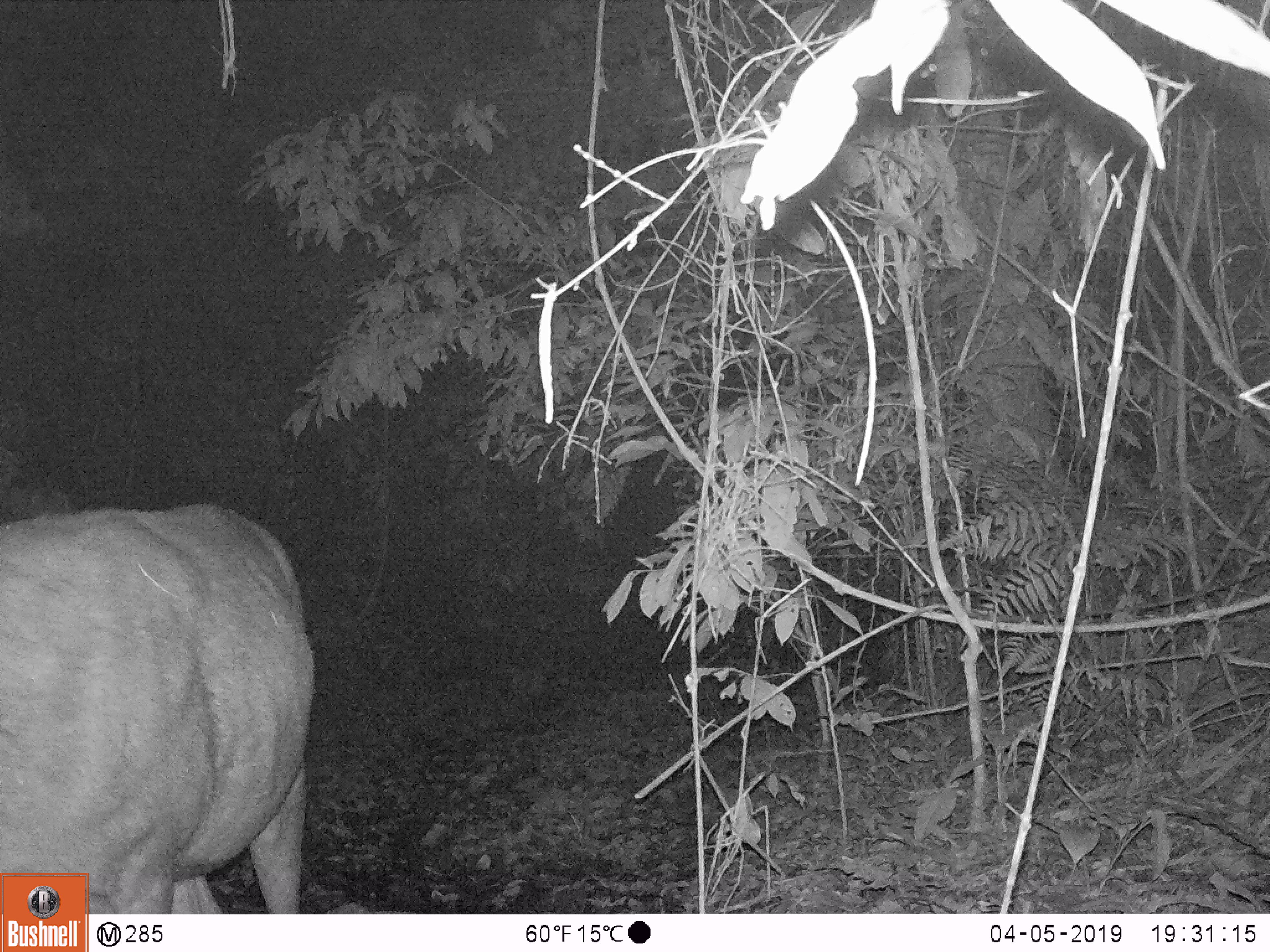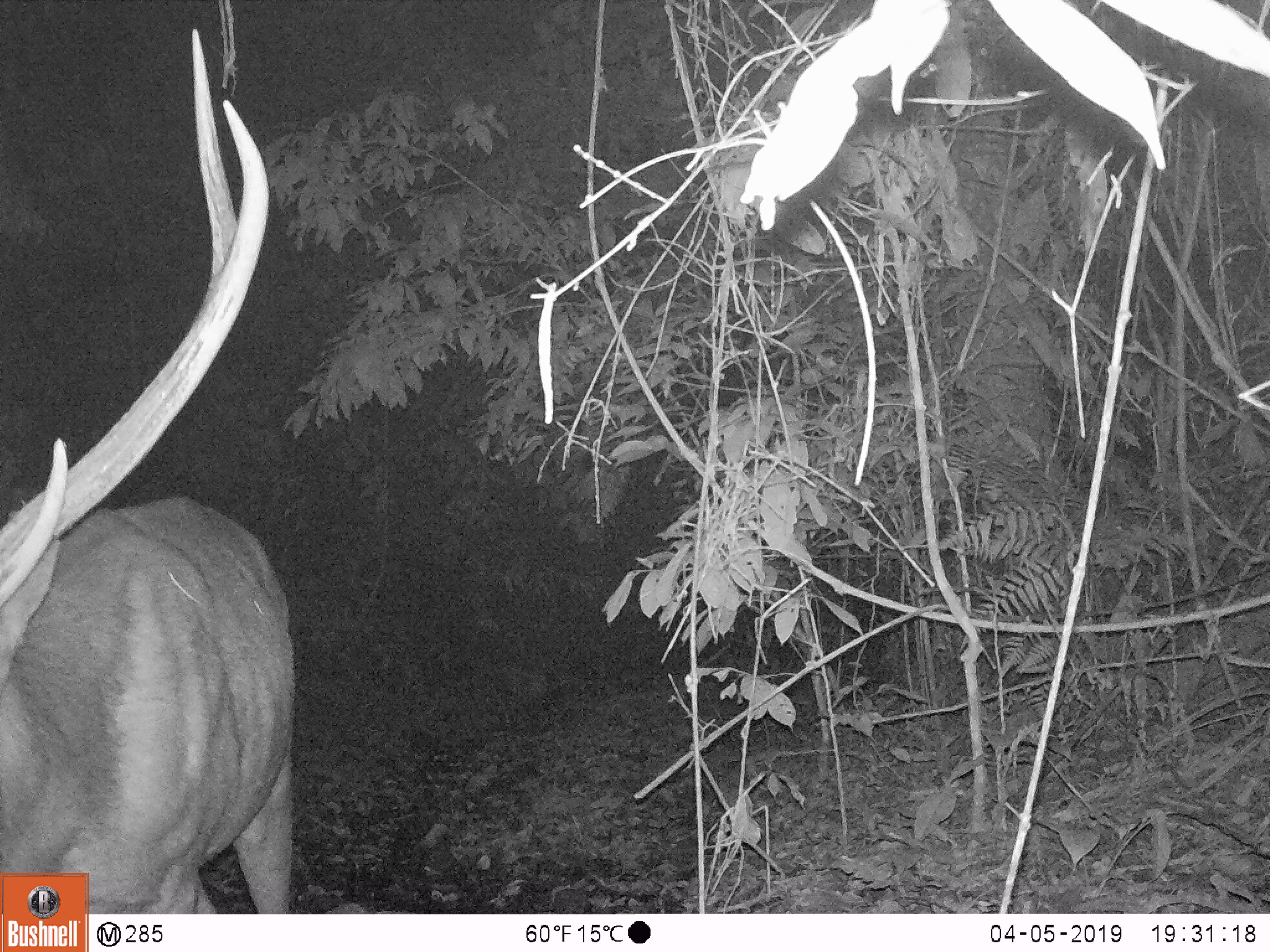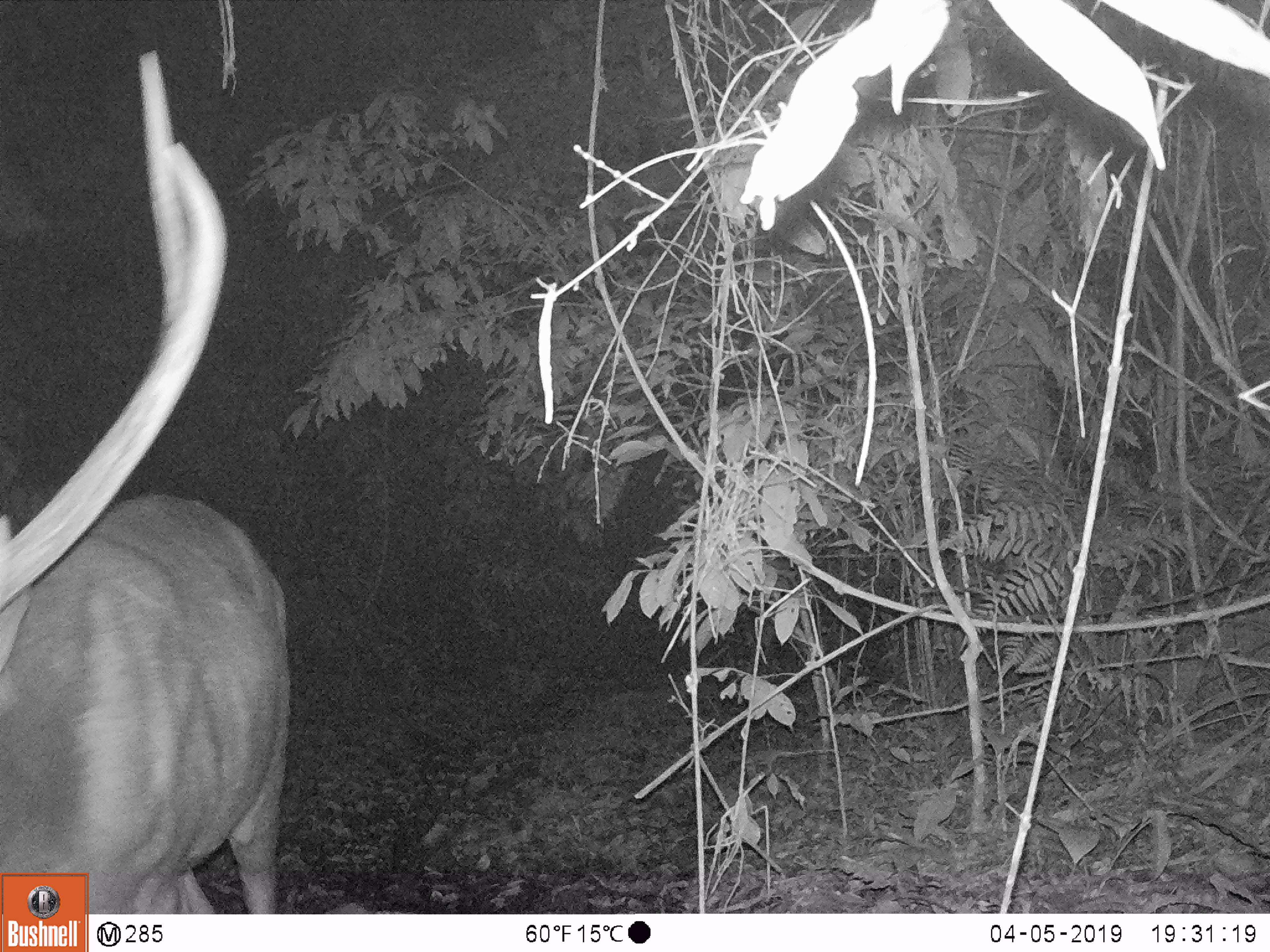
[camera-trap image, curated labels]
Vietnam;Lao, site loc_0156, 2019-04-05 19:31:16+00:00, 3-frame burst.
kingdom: Animalia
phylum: Chordata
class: Mammalia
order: Artiodactyla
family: Cervidae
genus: Rusa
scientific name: Rusa unicolor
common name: sambar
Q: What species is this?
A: Sambar (Rusa unicolor).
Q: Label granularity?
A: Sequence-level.